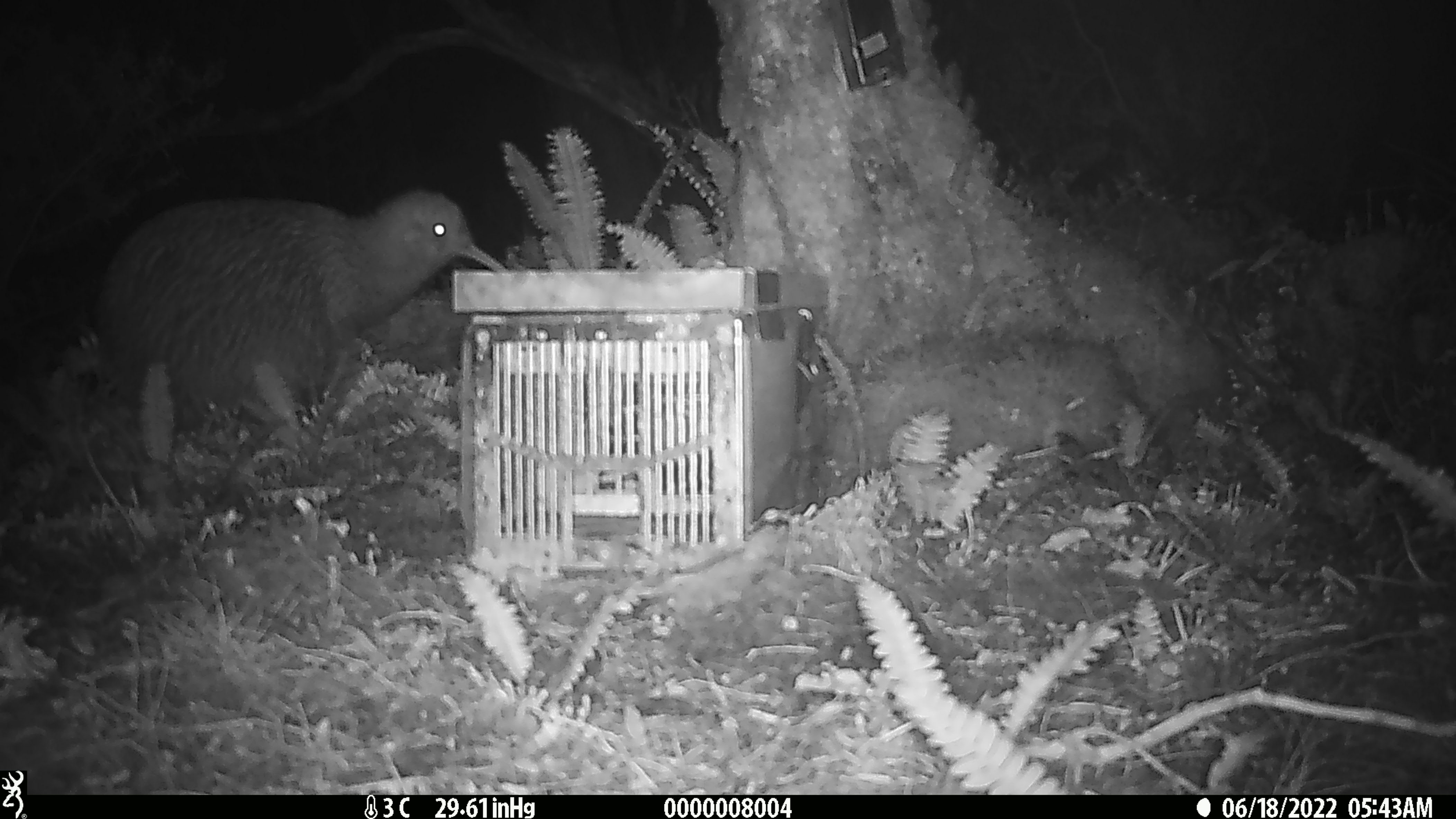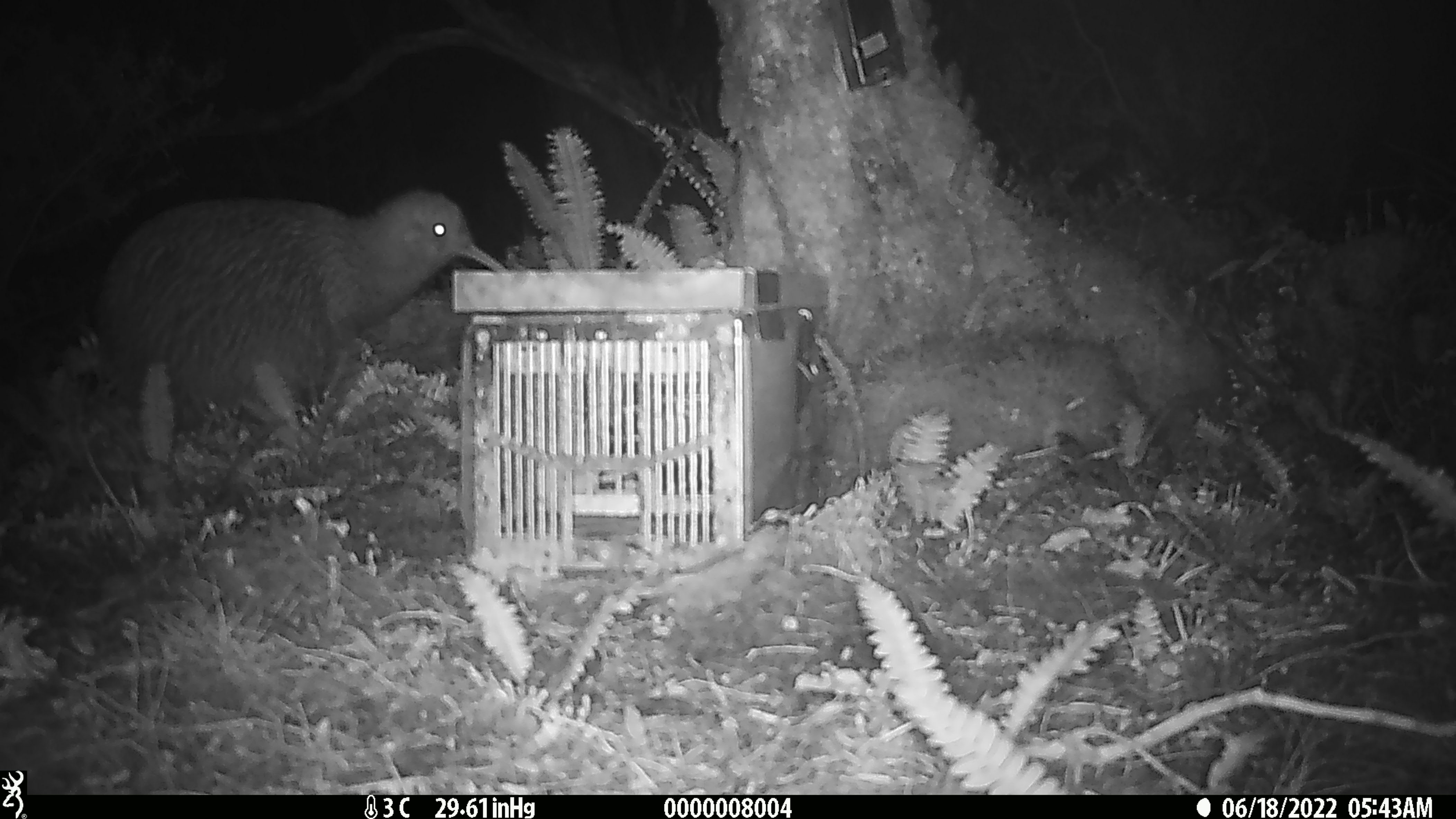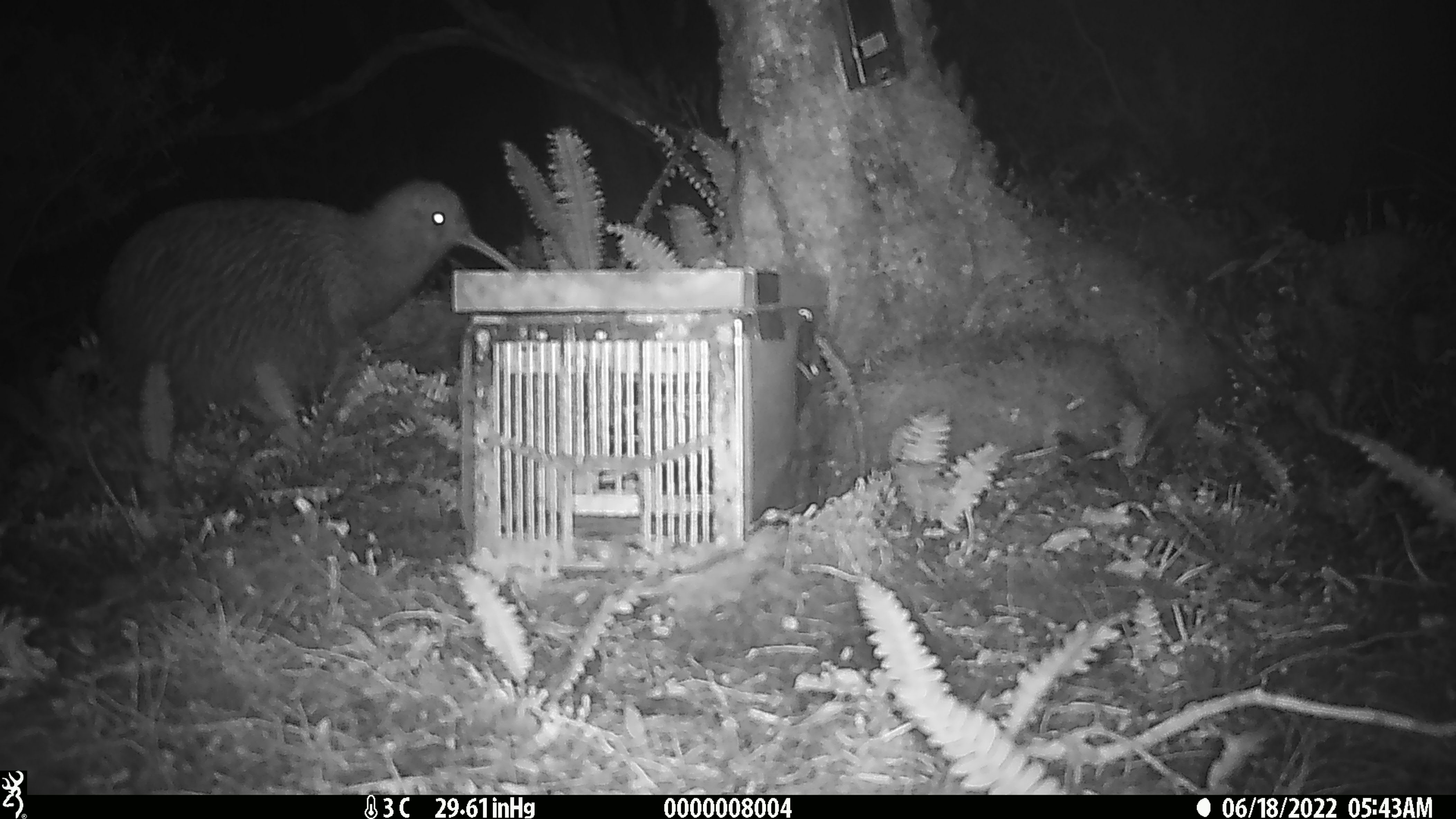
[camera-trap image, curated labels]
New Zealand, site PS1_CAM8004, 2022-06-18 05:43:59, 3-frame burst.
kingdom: Animalia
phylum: Chordata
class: Aves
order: Apterygiformes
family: Apterygidae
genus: Apteryx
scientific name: Apteryx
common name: kiwi